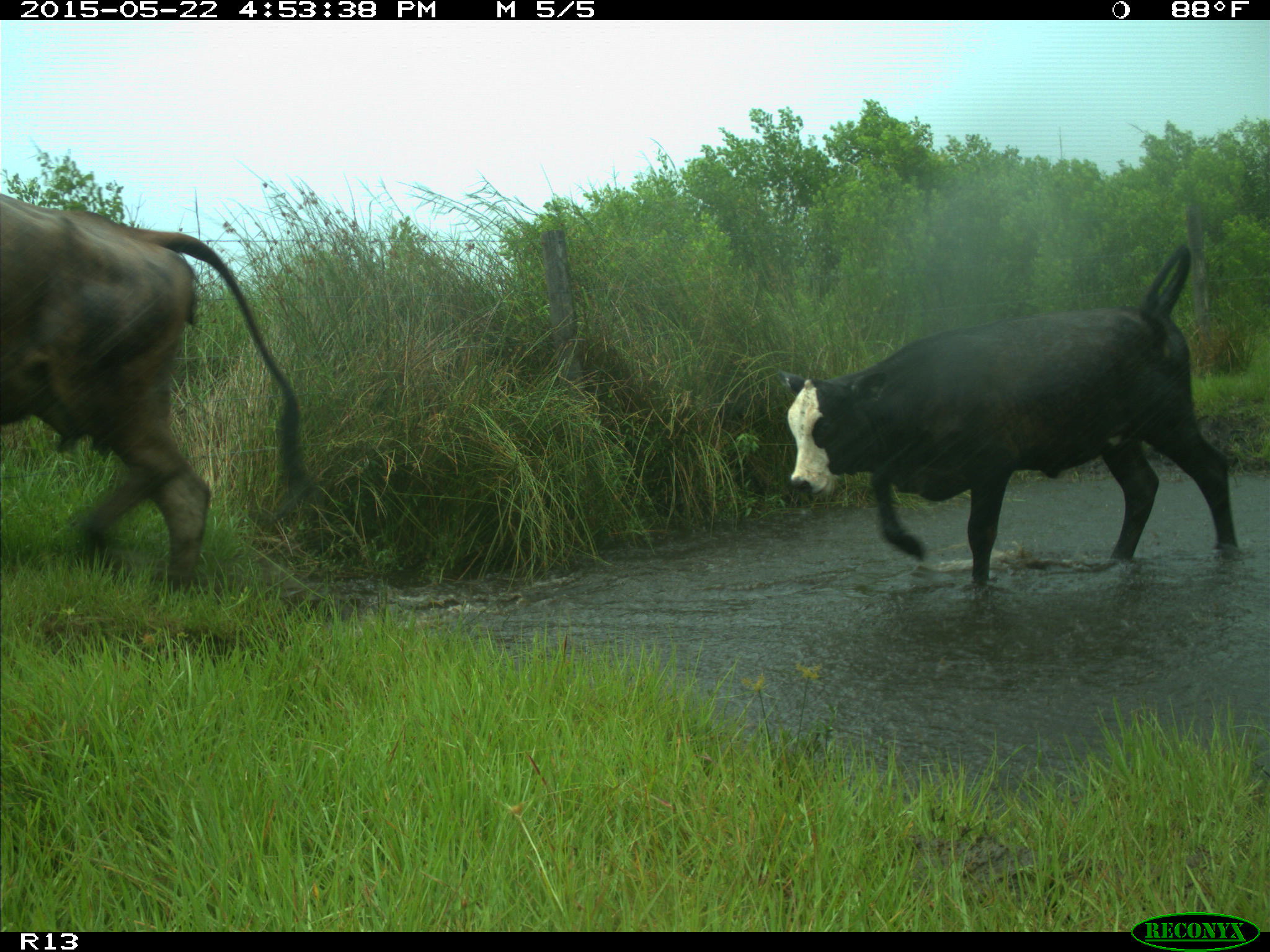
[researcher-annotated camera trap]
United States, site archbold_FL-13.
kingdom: Animalia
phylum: Chordata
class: Mammalia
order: Artiodactyla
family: Bovidae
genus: Bos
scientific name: Bos taurus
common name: domestic cow